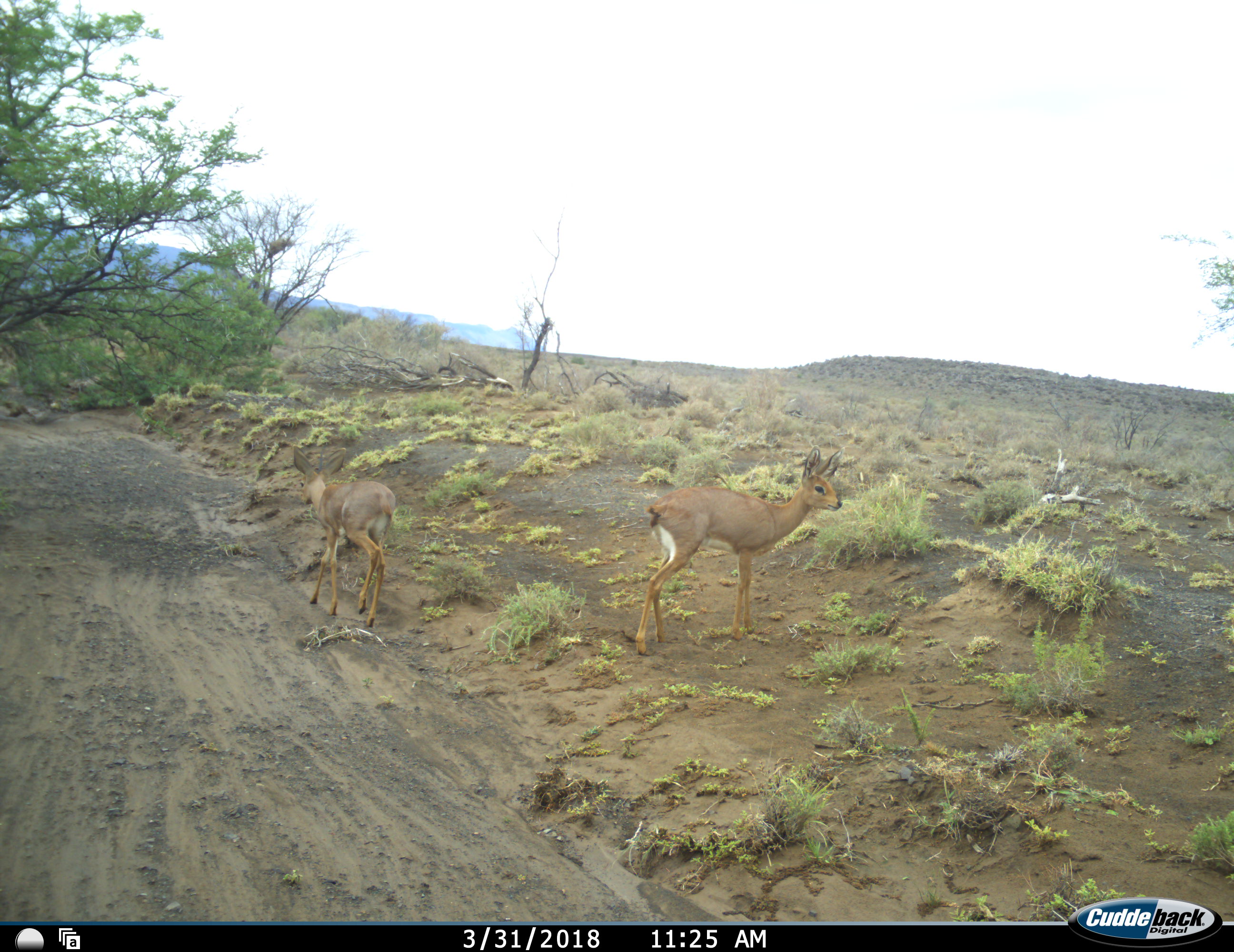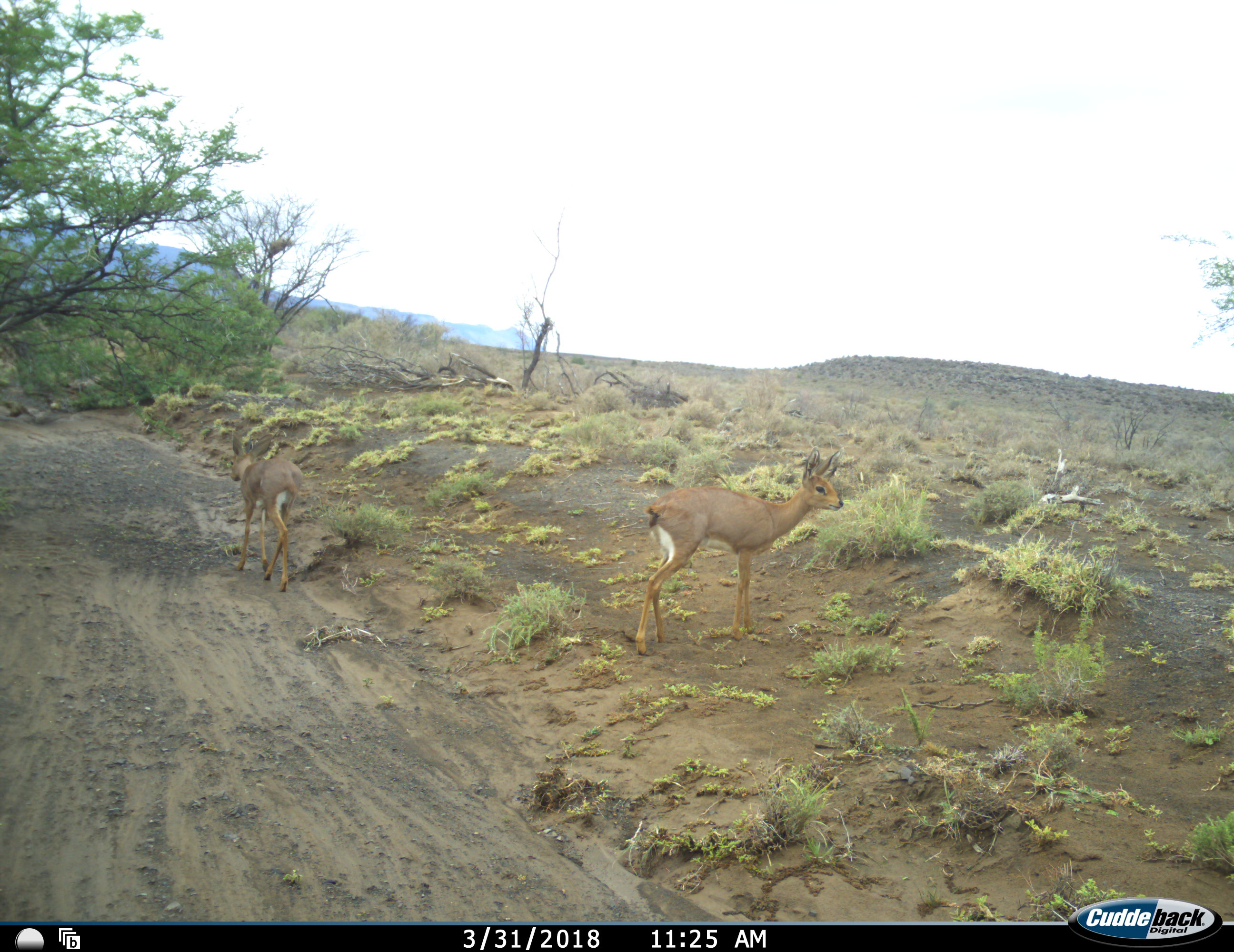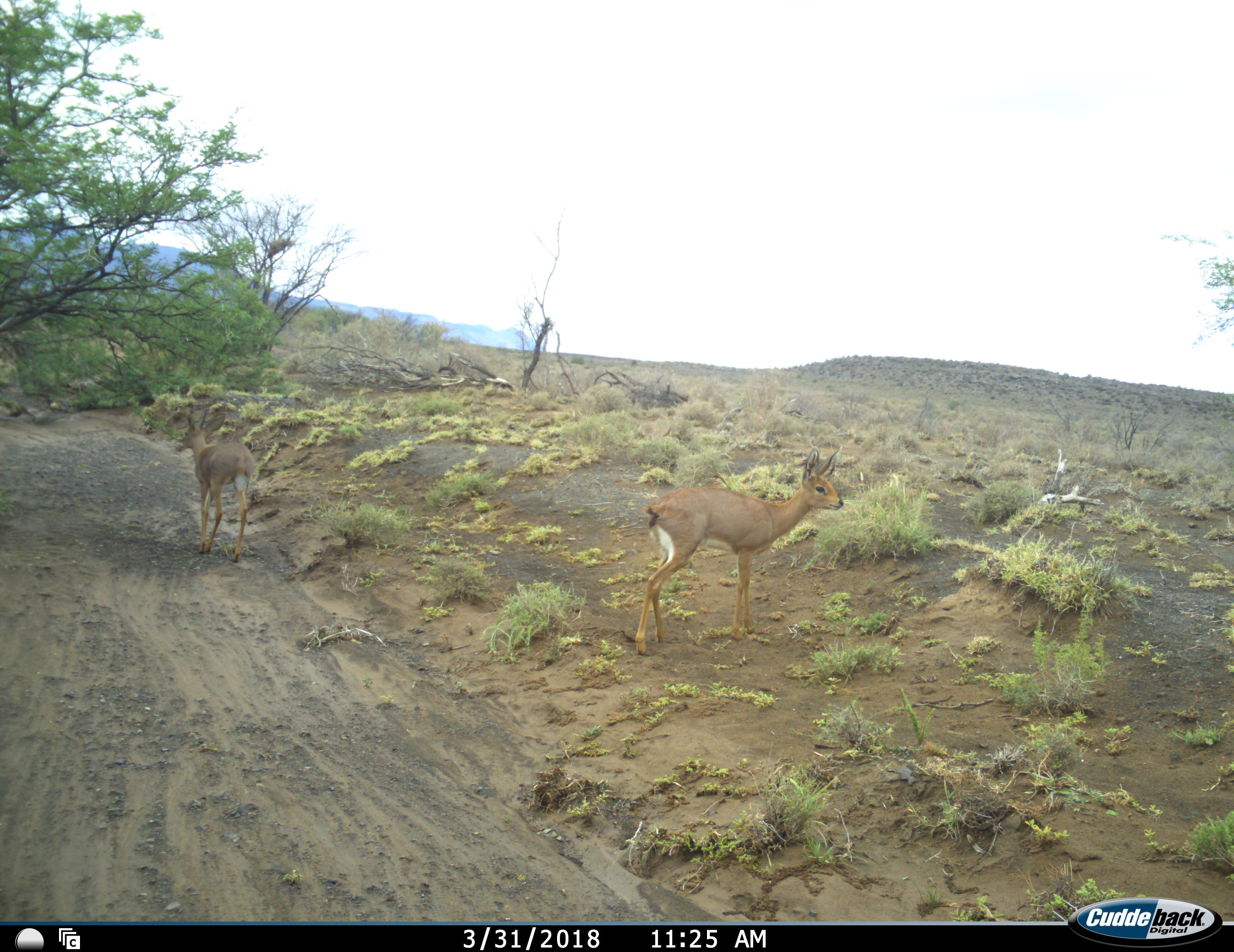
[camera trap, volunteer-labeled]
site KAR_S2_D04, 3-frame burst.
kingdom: Animalia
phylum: Chordata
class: Mammalia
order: Artiodactyla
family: Bovidae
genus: Raphicerus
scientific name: Raphicerus campestris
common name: steenbok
Steenbok (Raphicerus campestris), count 2. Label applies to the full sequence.